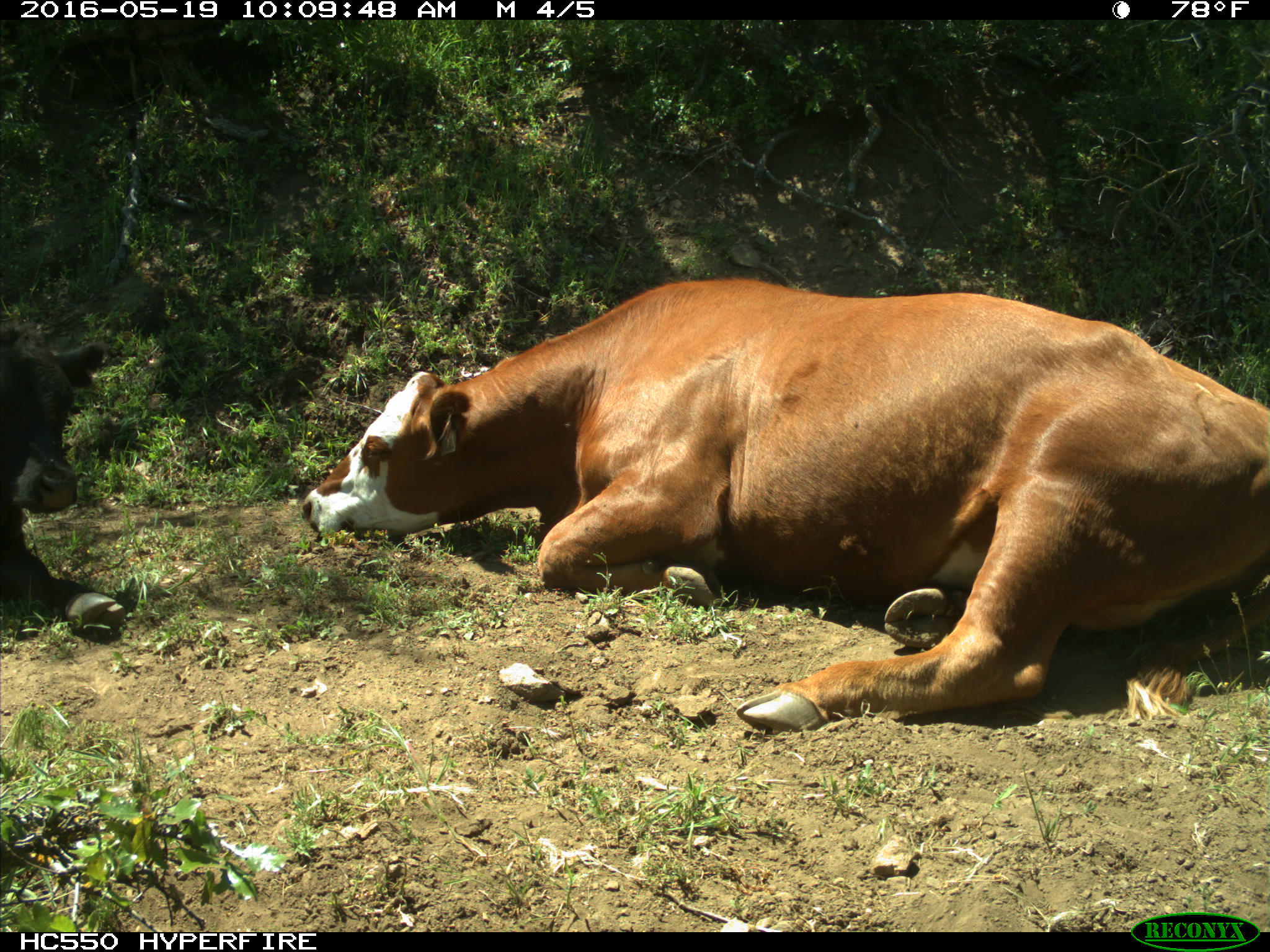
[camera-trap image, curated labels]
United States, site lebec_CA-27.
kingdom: Animalia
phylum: Chordata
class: Mammalia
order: Artiodactyla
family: Bovidae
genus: Bos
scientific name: Bos taurus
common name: domestic cow